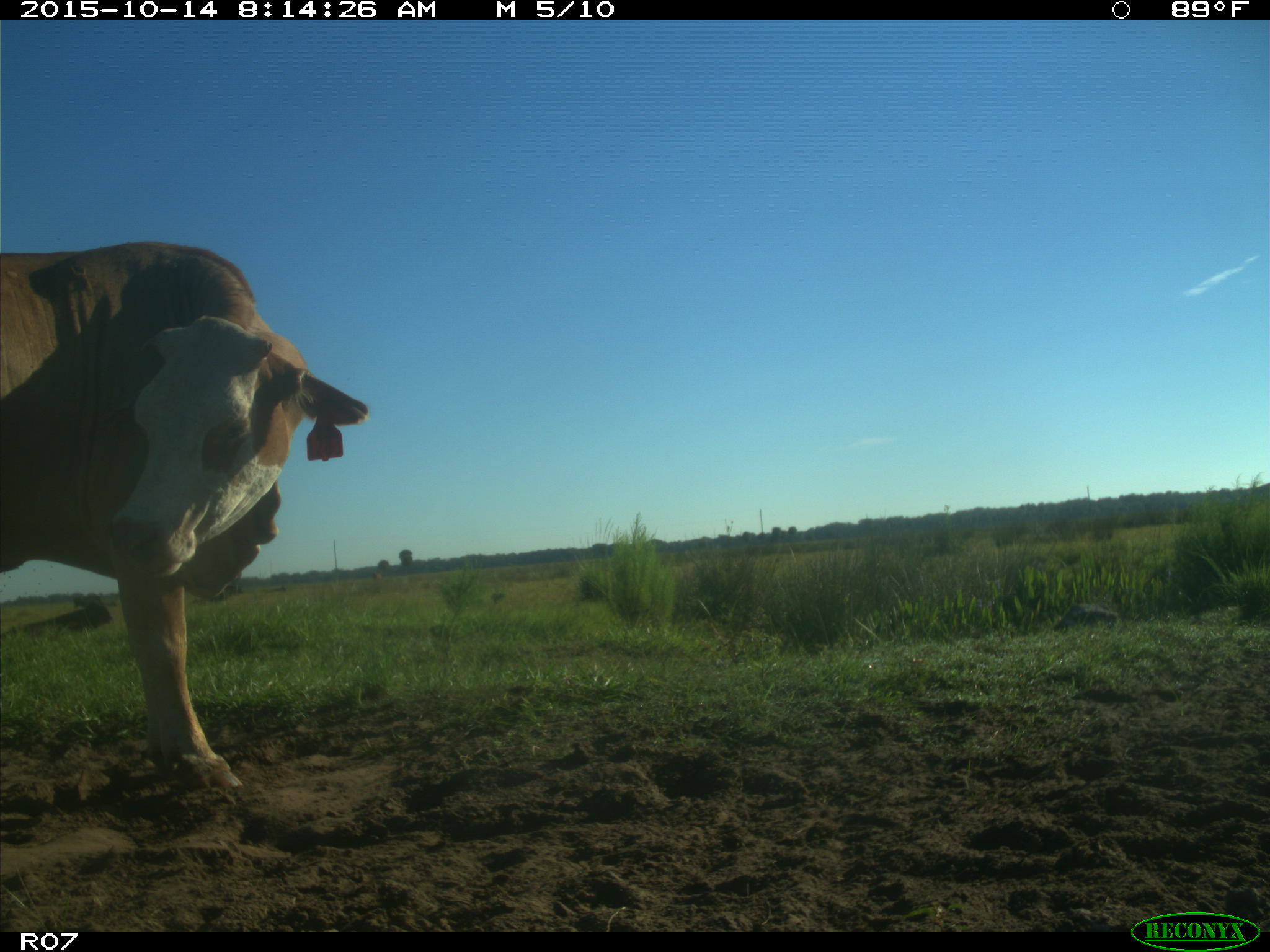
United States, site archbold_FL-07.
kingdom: Animalia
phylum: Chordata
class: Mammalia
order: Artiodactyla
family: Bovidae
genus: Bos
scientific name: Bos taurus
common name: domestic cow